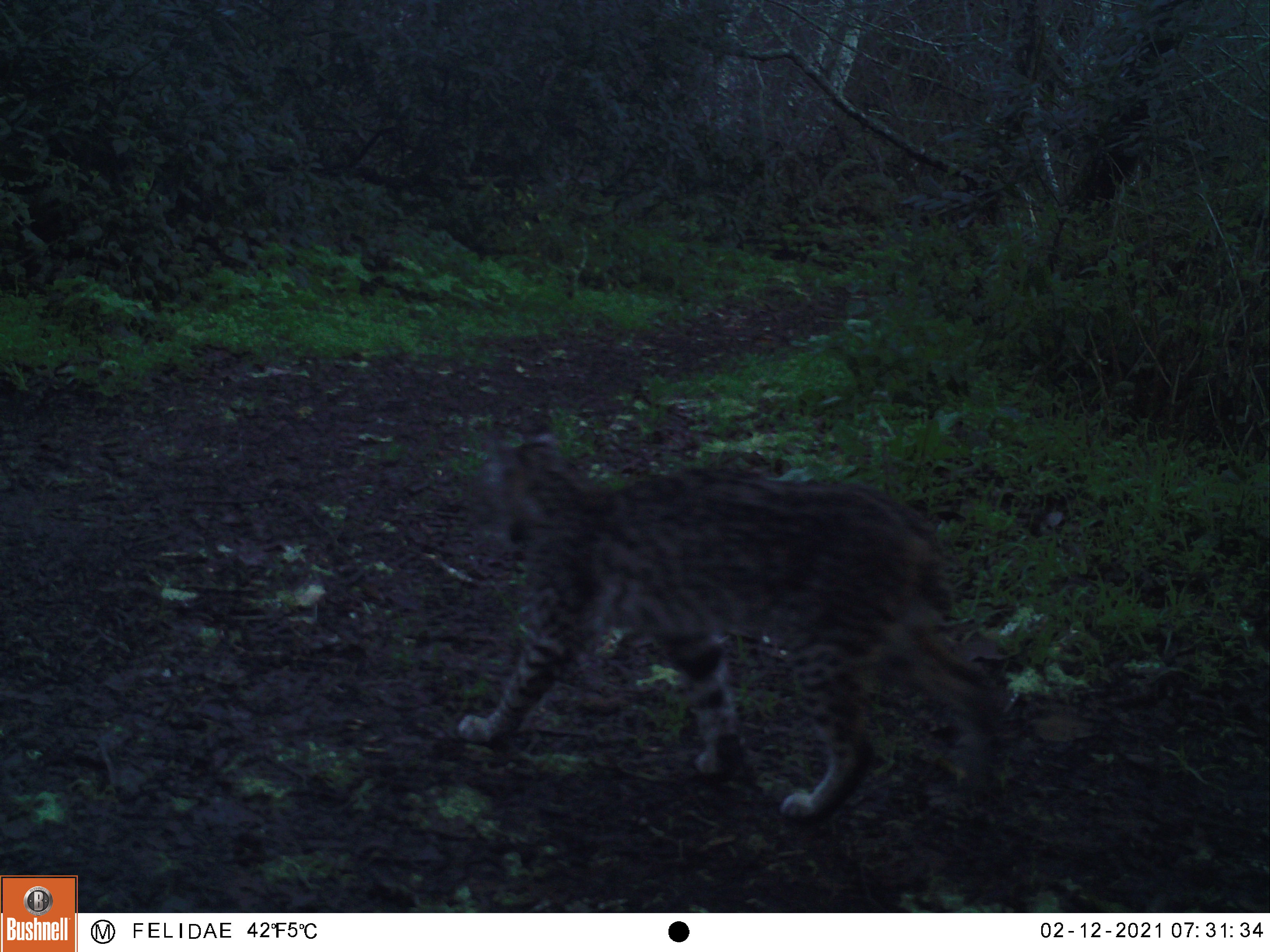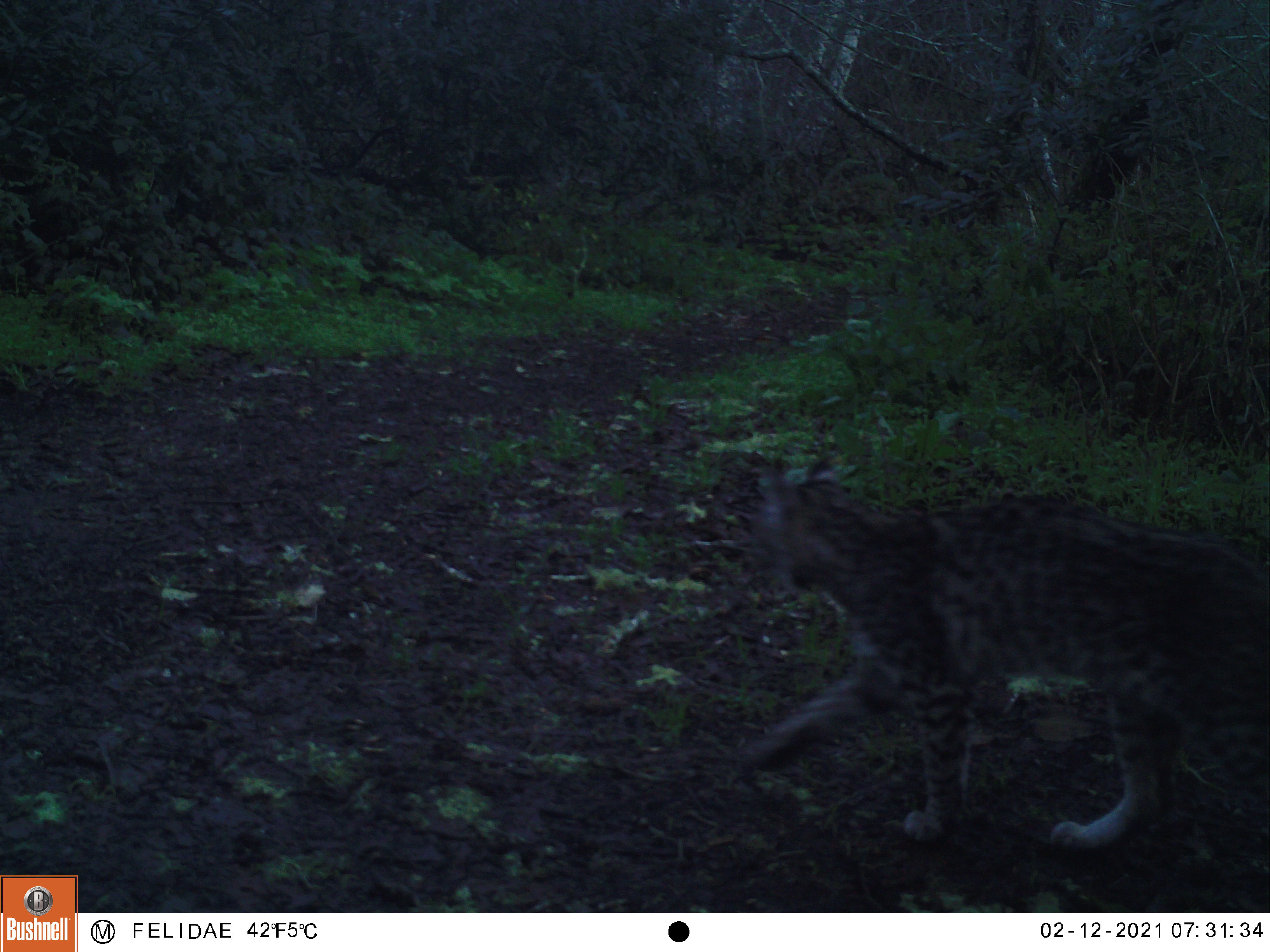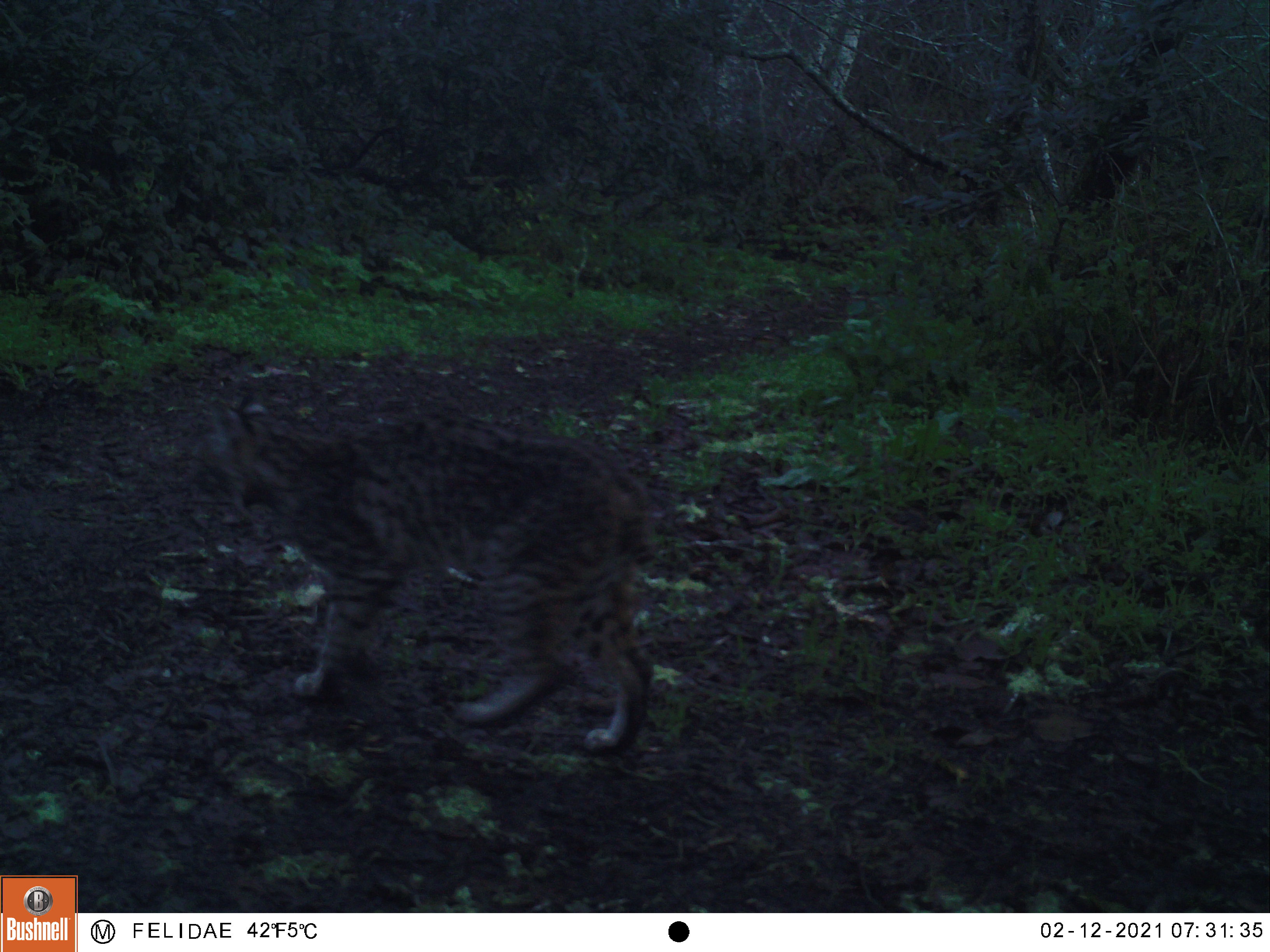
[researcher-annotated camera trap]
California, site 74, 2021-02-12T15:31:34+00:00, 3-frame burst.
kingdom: Animalia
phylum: Chordata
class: Mammalia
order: Carnivora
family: Felidae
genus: Lynx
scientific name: Lynx rufus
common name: bobcat